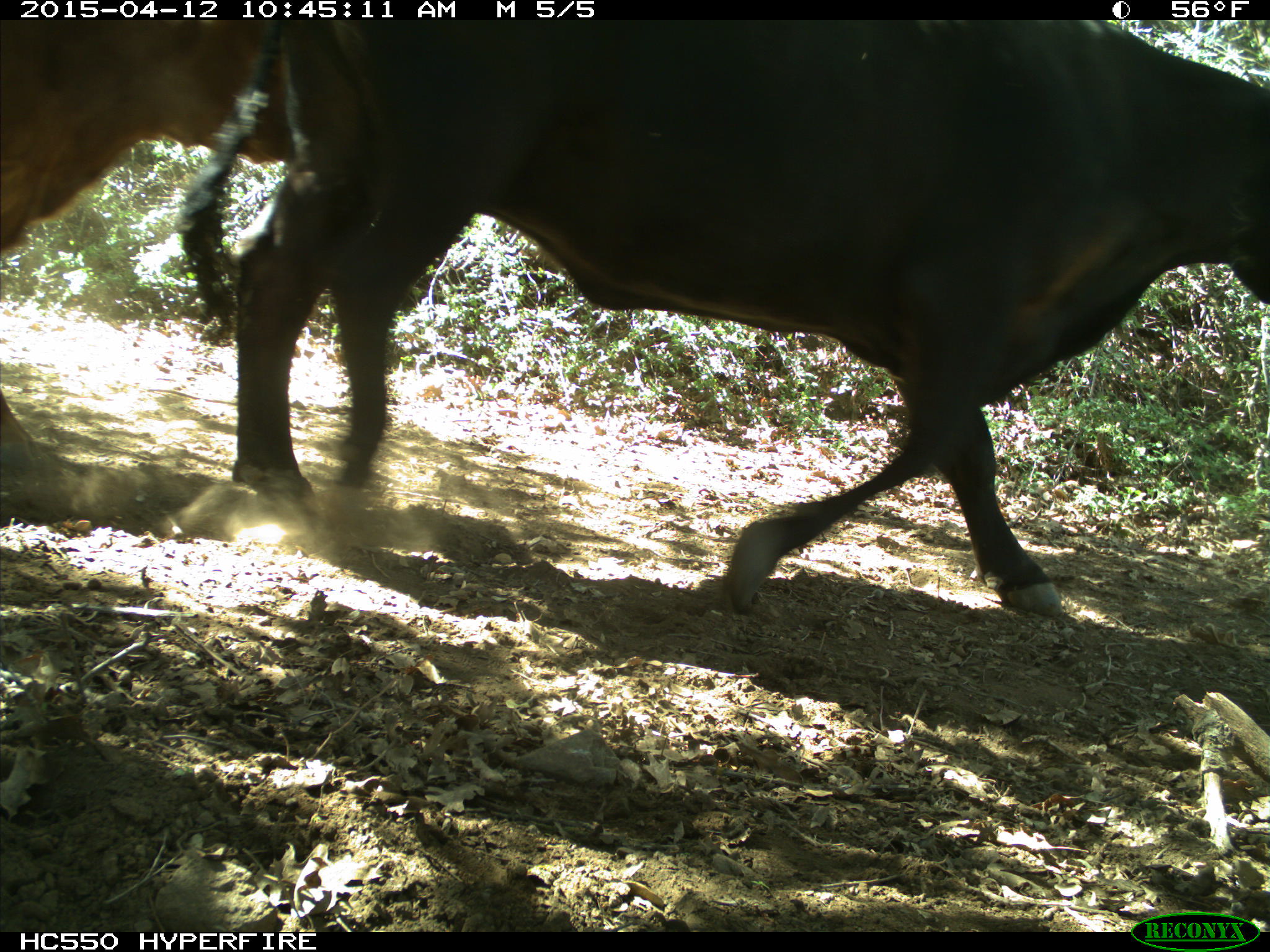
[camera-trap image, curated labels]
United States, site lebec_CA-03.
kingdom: Animalia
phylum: Chordata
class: Mammalia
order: Artiodactyla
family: Bovidae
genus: Bos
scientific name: Bos taurus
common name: domestic cow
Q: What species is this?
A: Bos taurus (domestic cow).